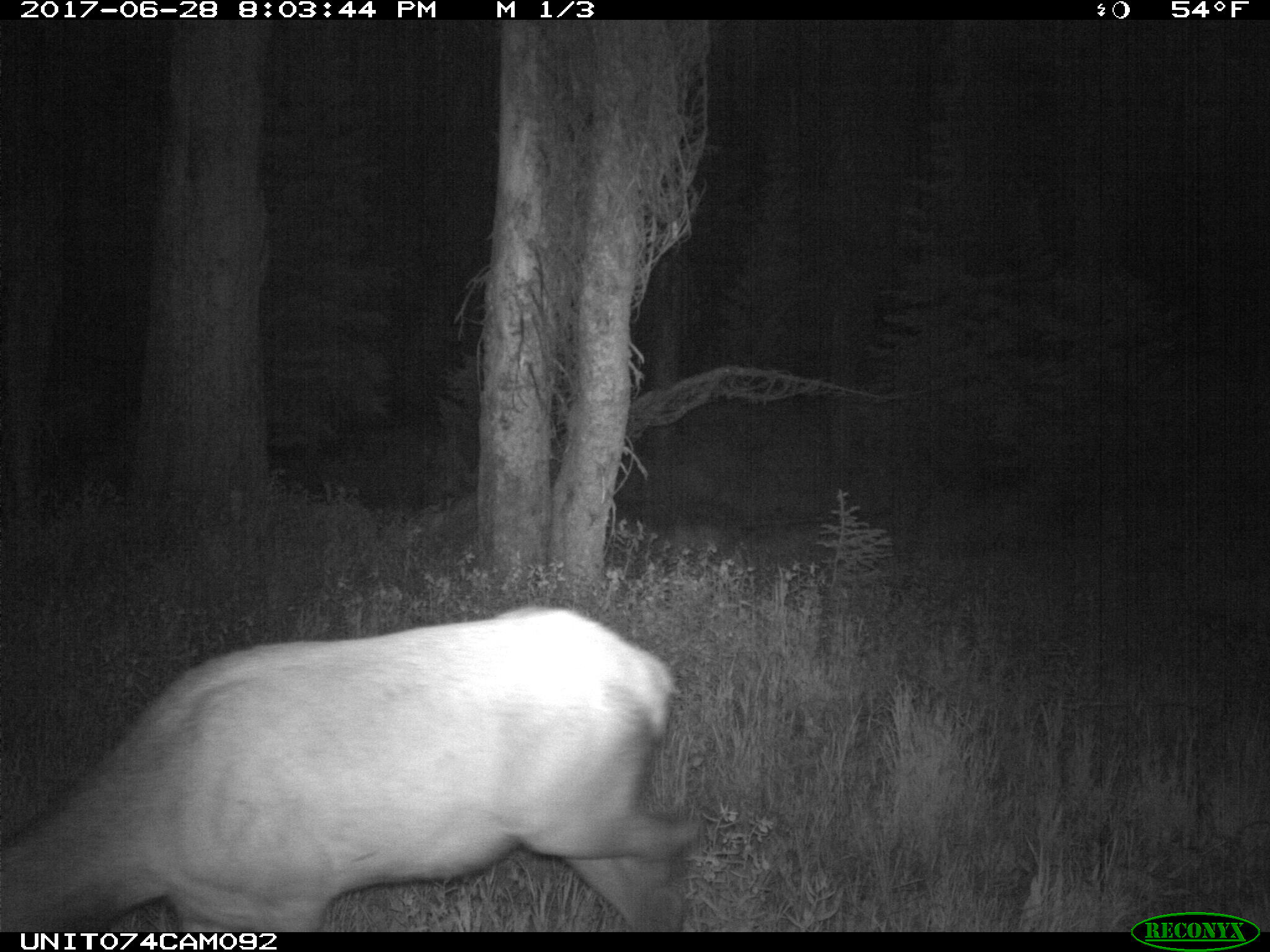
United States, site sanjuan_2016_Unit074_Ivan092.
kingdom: Animalia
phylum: Chordata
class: Mammalia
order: Artiodactyla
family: Cervidae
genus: Cervus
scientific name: Cervus elaphus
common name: red deer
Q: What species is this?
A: Cervus elaphus (red deer).